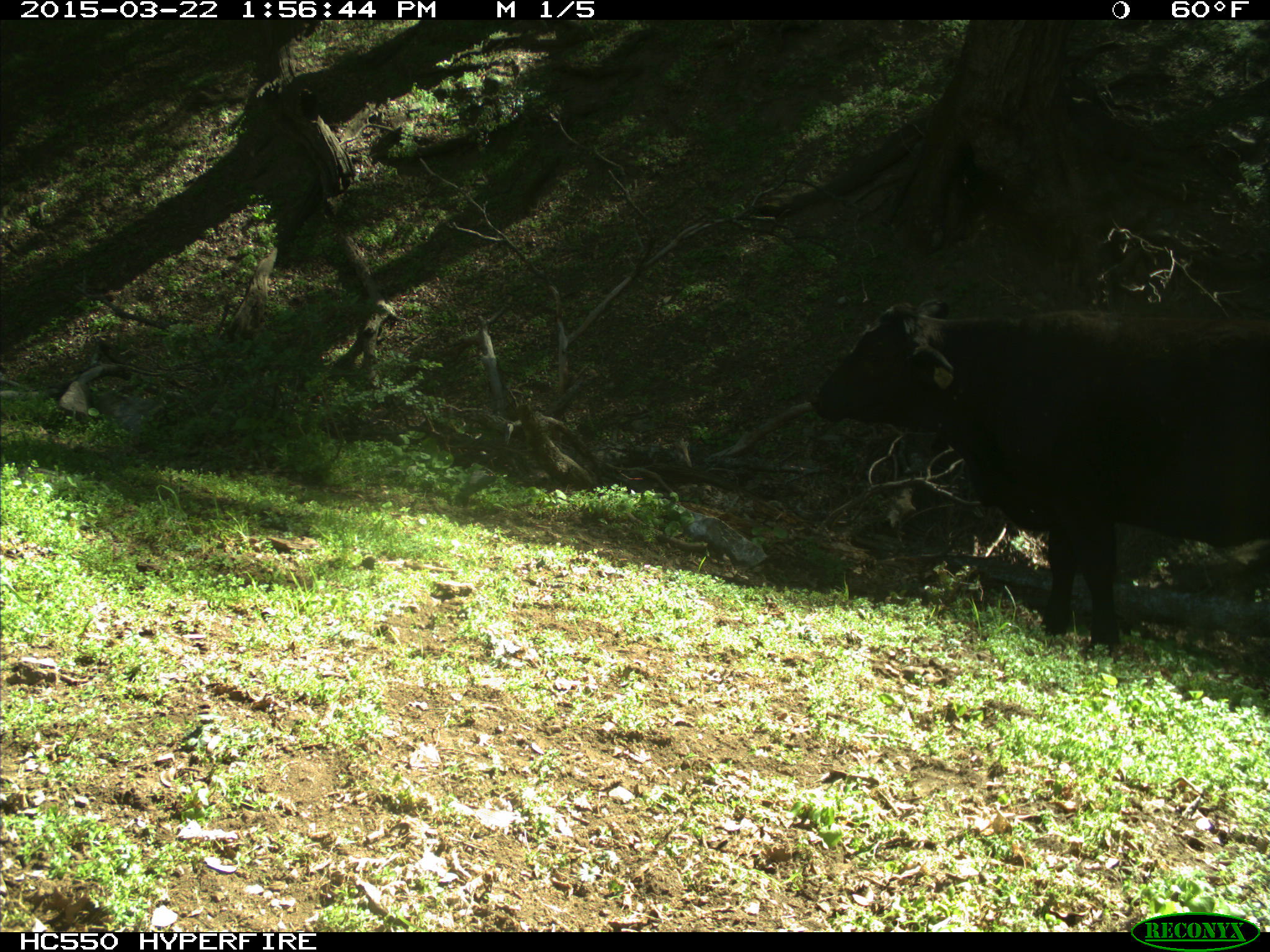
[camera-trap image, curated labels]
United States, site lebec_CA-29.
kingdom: Animalia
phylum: Chordata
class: Mammalia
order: Artiodactyla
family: Bovidae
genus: Bos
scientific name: Bos taurus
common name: domestic cow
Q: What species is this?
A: Bos taurus (domestic cow).